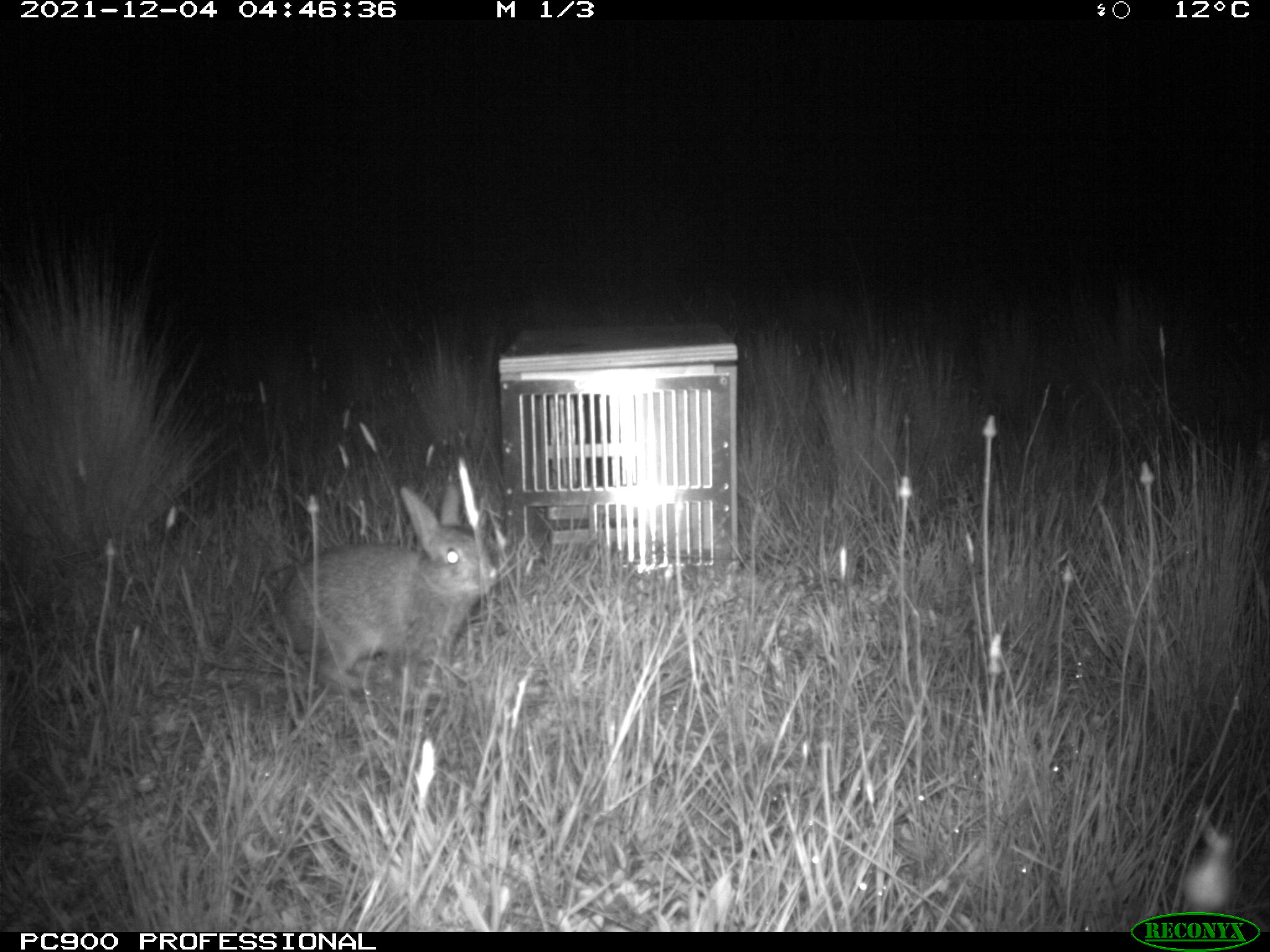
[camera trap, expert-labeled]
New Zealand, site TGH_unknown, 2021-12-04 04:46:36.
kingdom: Animalia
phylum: Chordata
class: Mammalia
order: Lagomorpha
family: Leporidae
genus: Oryctolagus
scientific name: Oryctolagus cuniculus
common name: european rabbit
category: rabbit